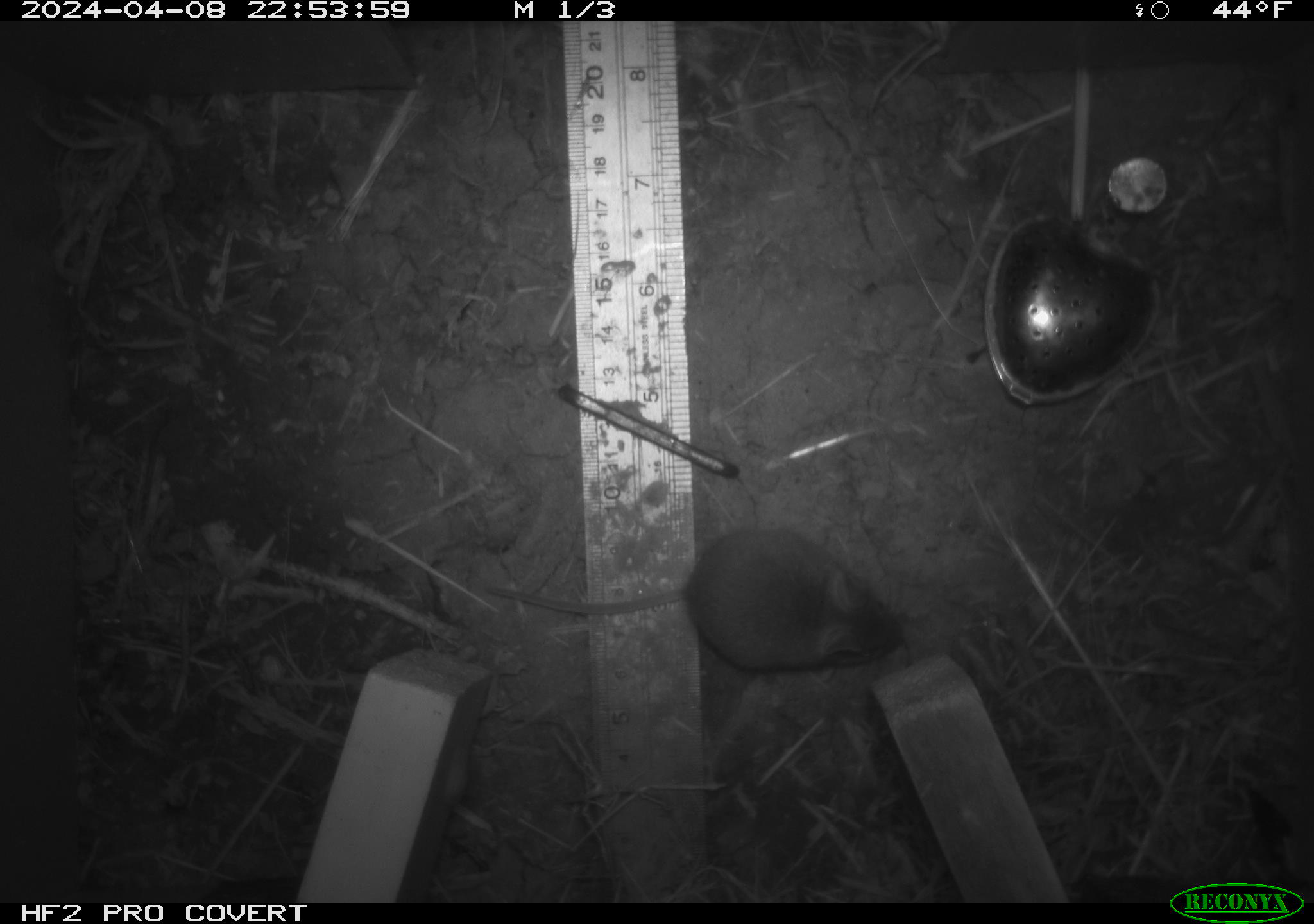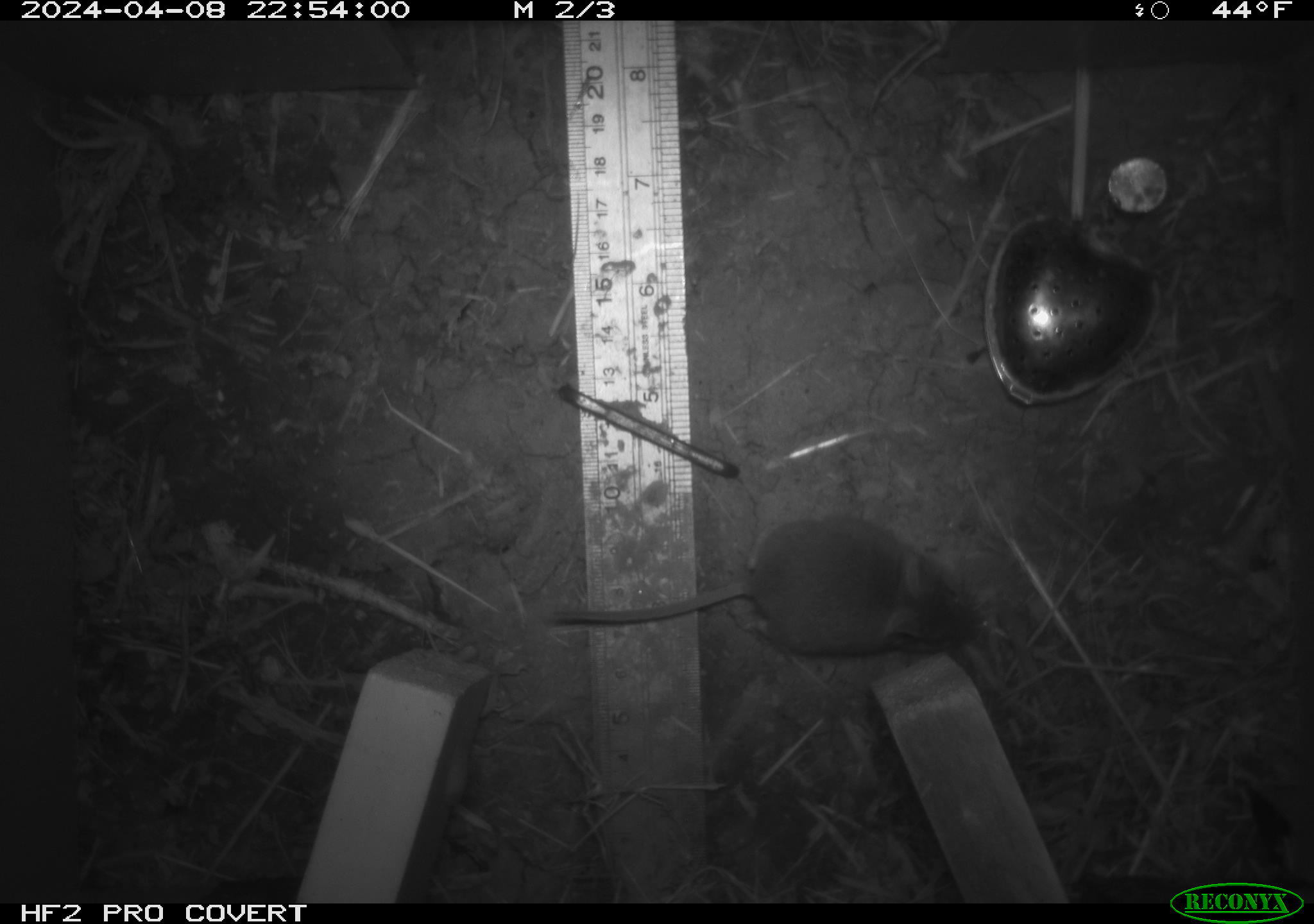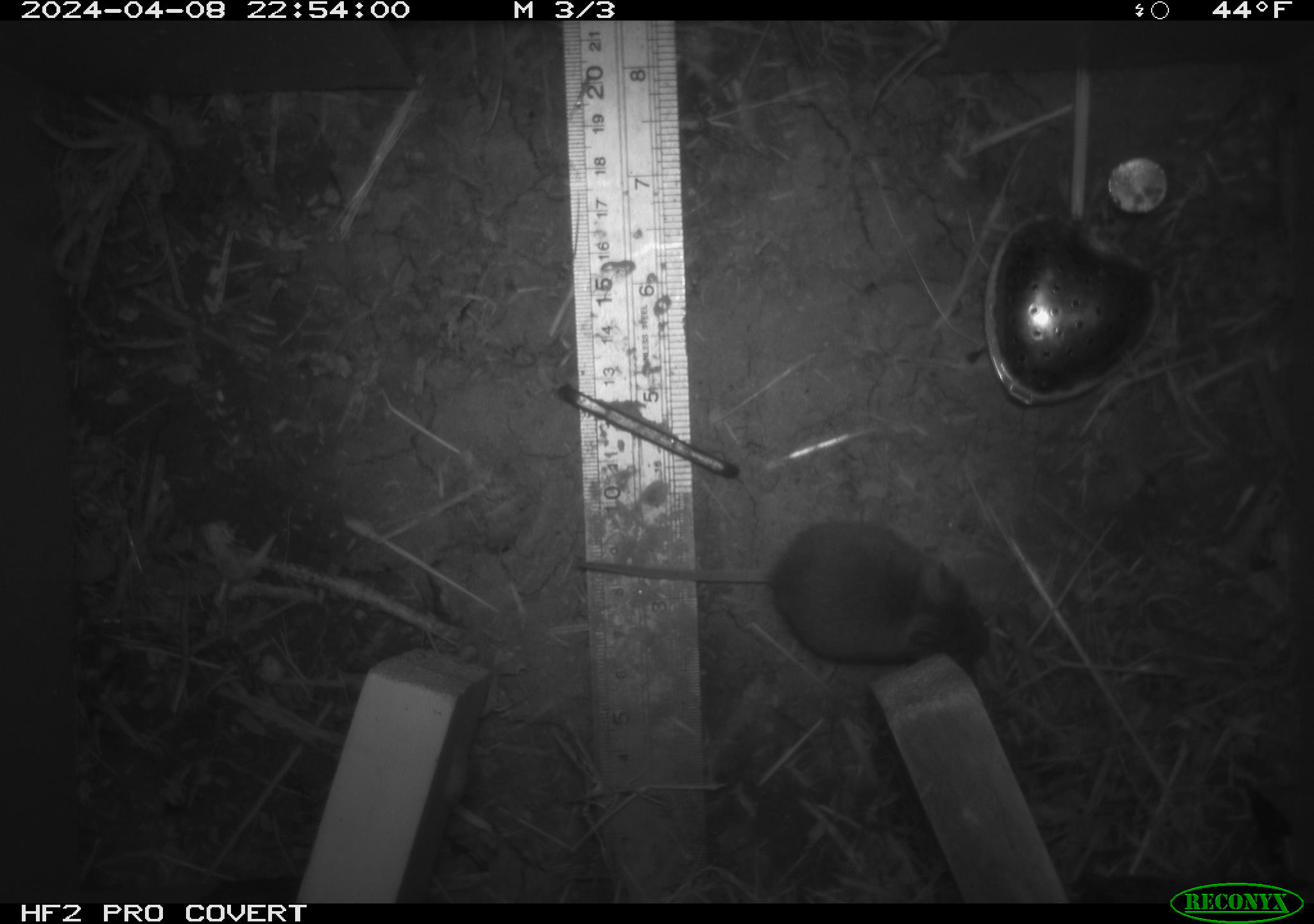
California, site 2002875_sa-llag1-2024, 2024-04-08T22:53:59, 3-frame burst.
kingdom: Animalia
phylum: Chordata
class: Mammalia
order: Rodentia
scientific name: Rodentia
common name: mouse species